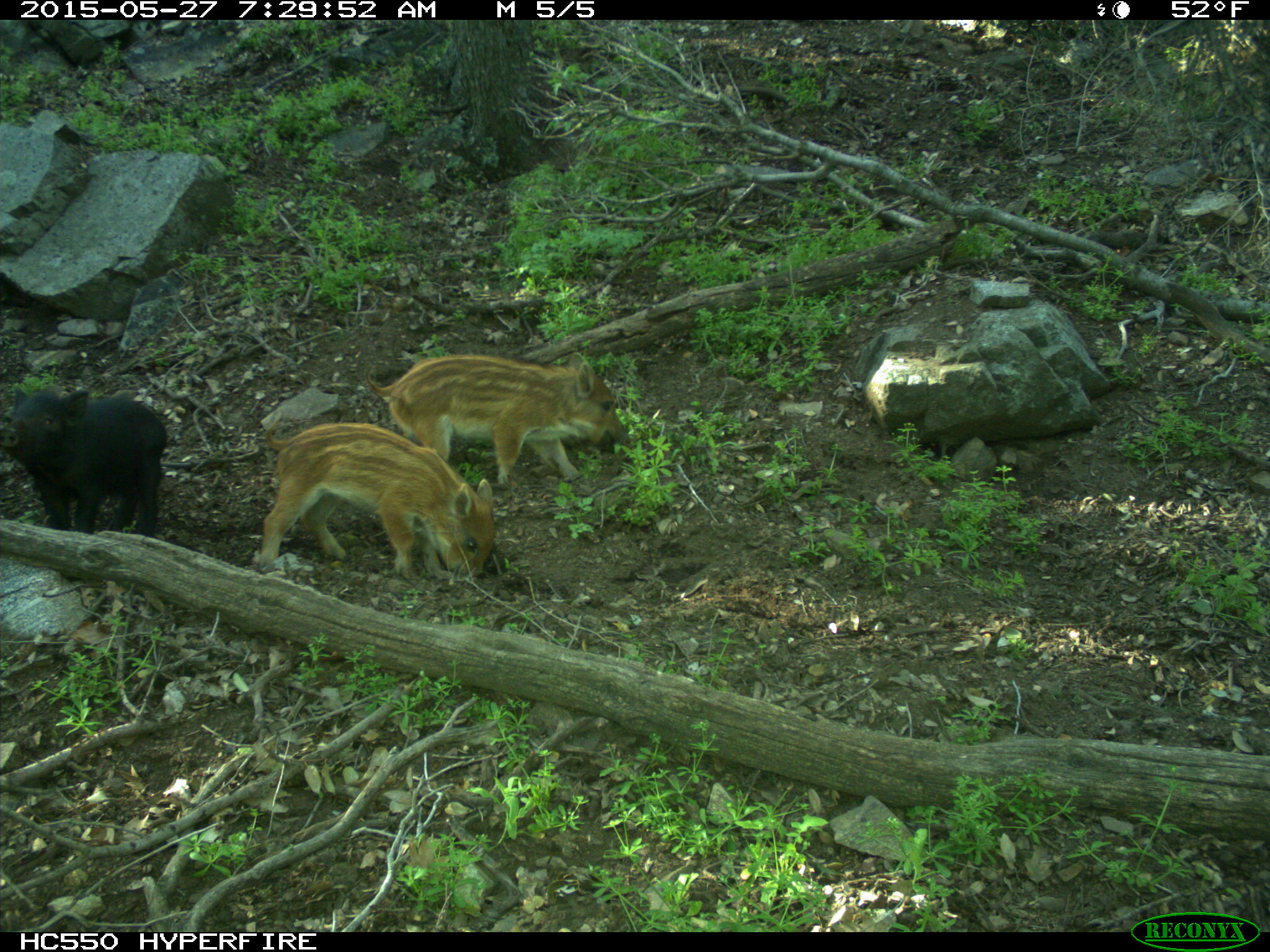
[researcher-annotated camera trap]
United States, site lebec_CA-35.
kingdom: Animalia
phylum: Chordata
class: Mammalia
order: Artiodactyla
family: Suidae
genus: Sus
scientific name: Sus scrofa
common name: wild boar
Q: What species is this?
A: Sus scrofa (wild boar).